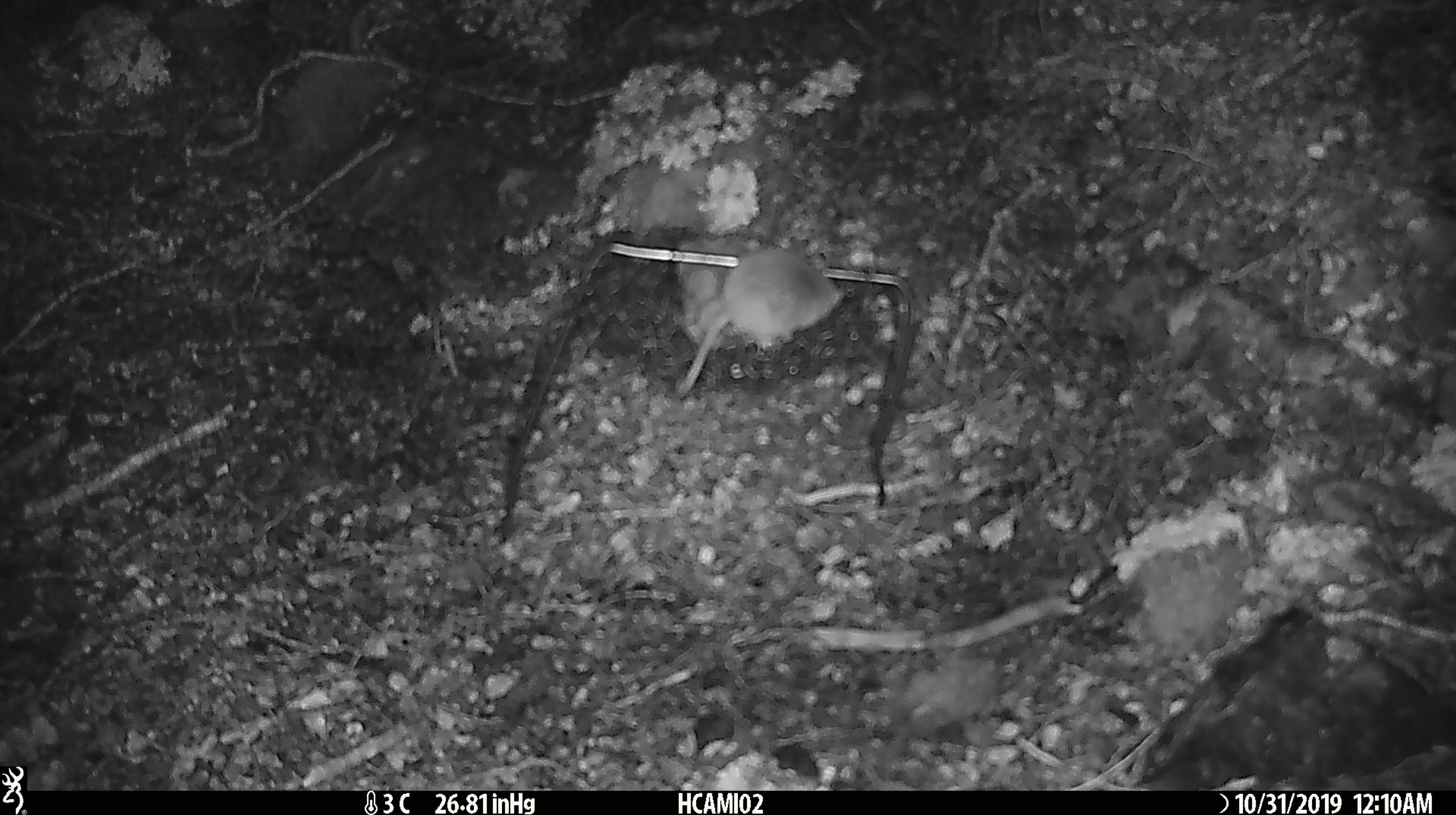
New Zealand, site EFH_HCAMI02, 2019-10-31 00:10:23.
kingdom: Animalia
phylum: Chordata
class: Mammalia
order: Rodentia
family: Muridae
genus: Mus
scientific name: Mus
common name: mouse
Mouse (Mus).